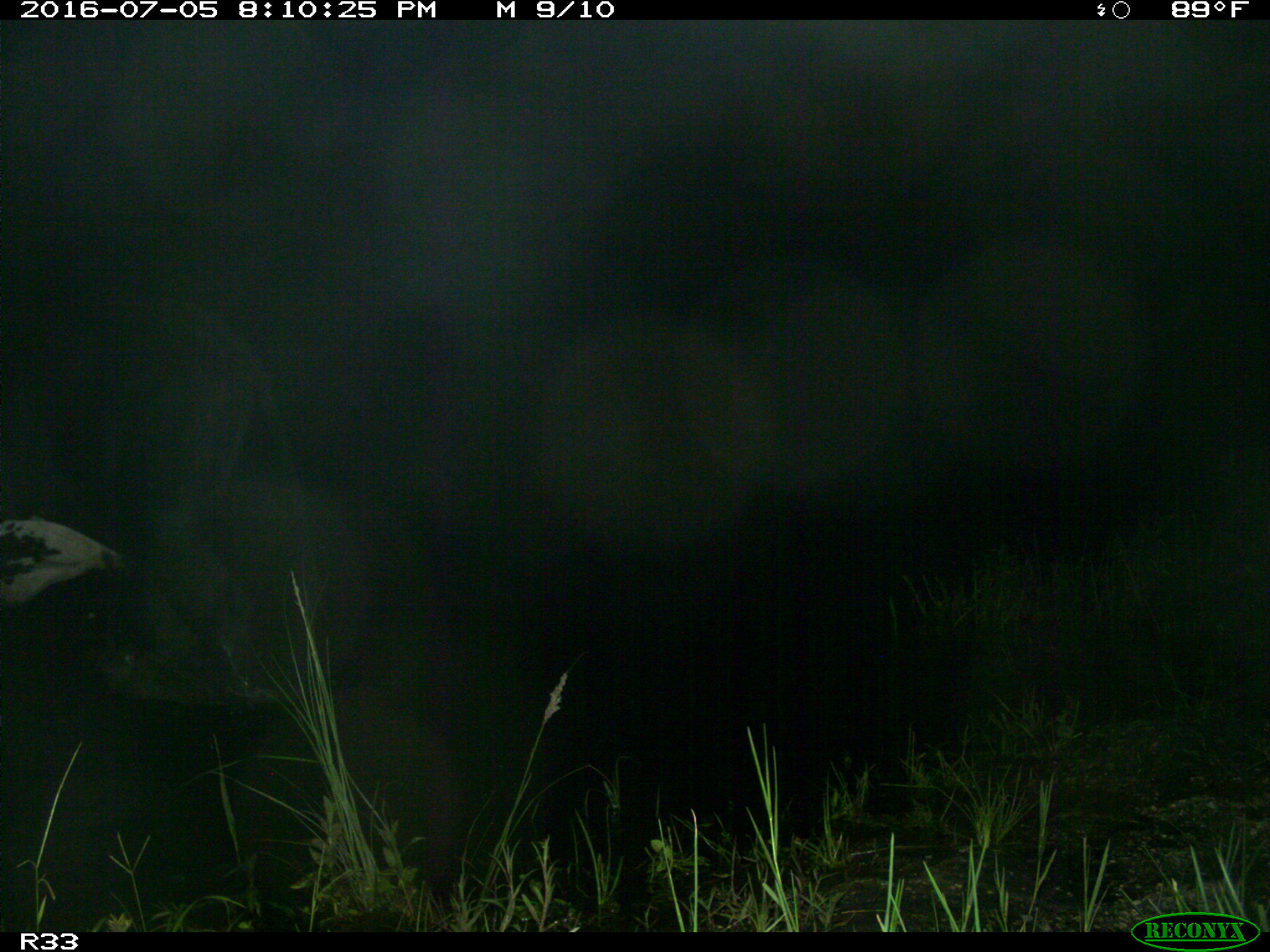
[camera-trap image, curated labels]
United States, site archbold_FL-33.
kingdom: Animalia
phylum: Chordata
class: Mammalia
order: Artiodactyla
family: Bovidae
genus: Bos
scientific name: Bos taurus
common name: domestic cow